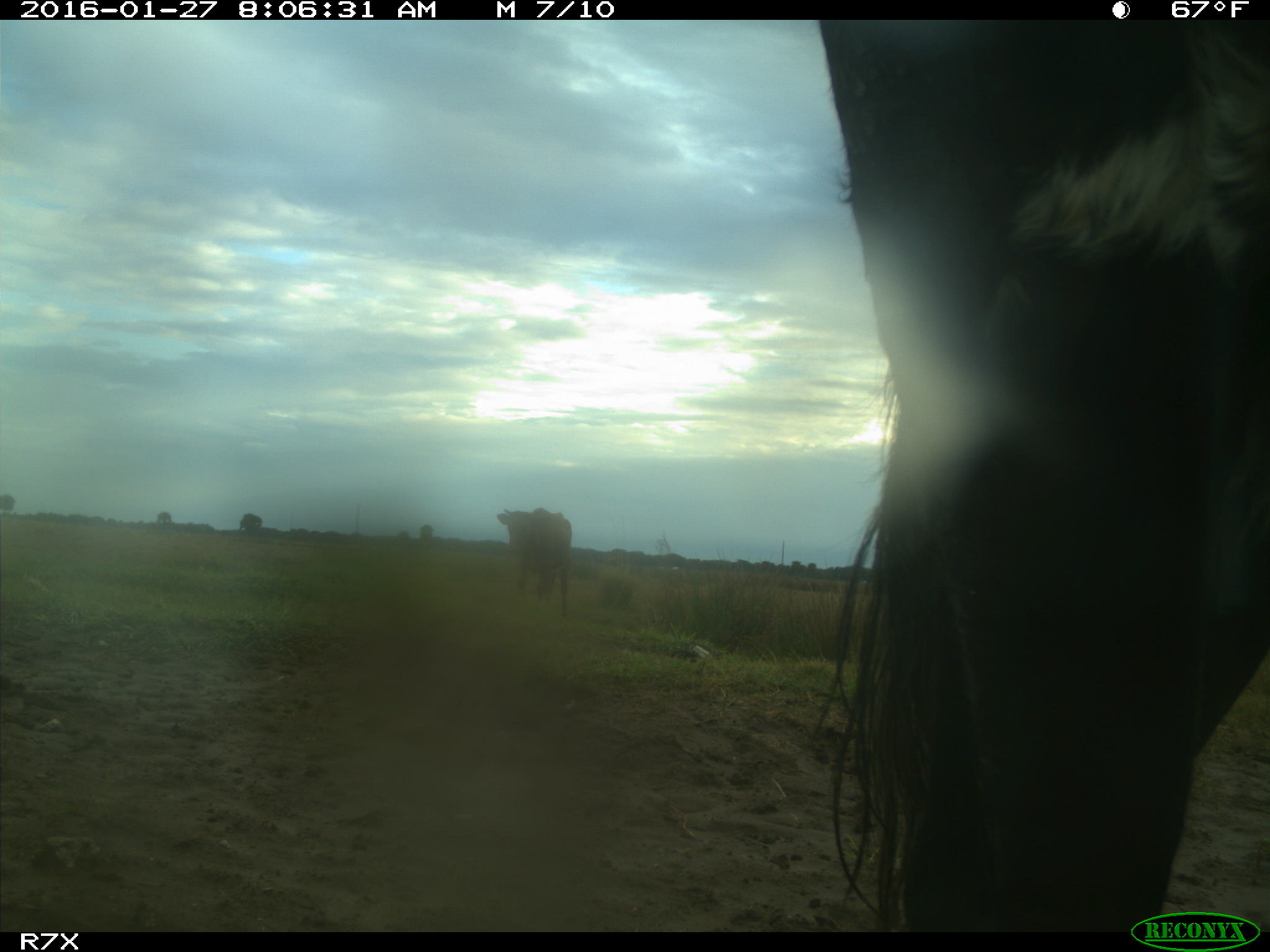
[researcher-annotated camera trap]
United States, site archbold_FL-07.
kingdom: Animalia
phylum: Chordata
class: Mammalia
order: Artiodactyla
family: Bovidae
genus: Bos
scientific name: Bos taurus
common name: domestic cow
Bos taurus (domestic cow).